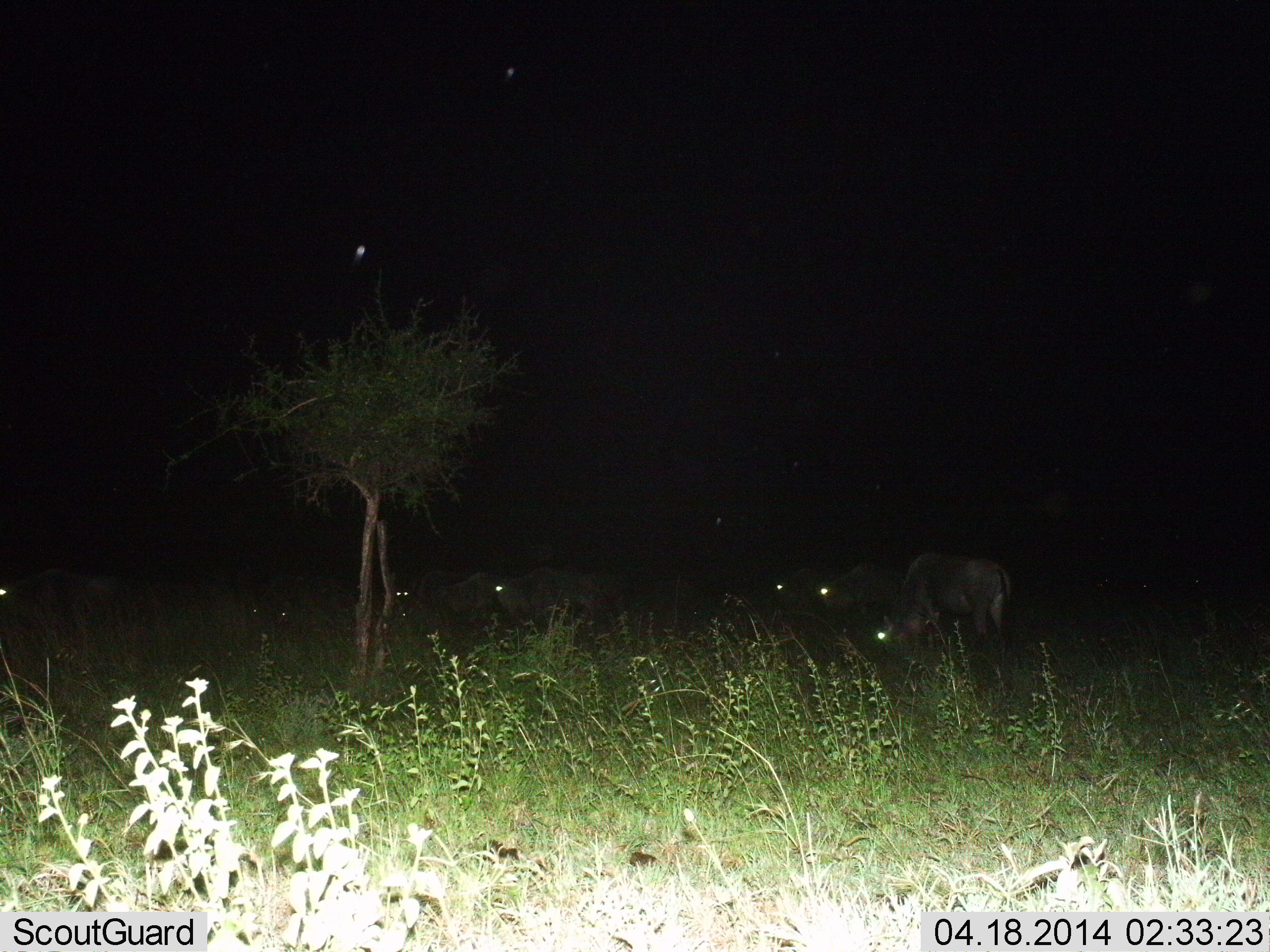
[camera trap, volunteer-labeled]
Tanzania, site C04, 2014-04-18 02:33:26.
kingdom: Animalia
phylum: Chordata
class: Mammalia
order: Artiodactyla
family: Bovidae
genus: Connochaetes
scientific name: Connochaetes taurinus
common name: blue wildebeest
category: wildebeest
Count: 6.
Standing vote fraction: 67%.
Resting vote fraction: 17%.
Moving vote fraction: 11%.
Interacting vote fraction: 0%.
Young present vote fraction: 0%.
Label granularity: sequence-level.